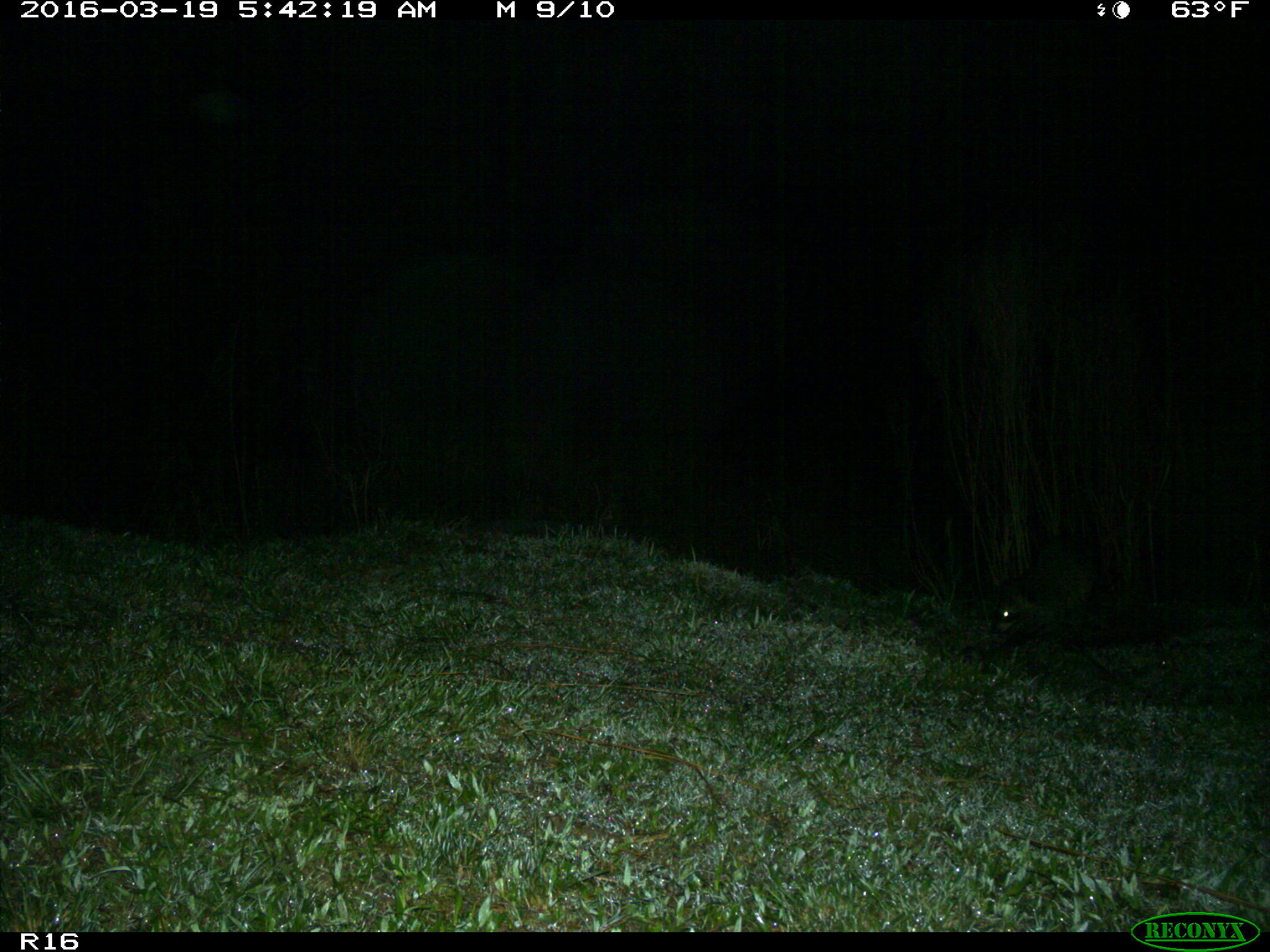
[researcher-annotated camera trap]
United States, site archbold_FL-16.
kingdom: Animalia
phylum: Chordata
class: Mammalia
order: Carnivora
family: Procyonidae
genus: Procyon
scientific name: Procyon lotor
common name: common raccoon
Procyon lotor (common raccoon).